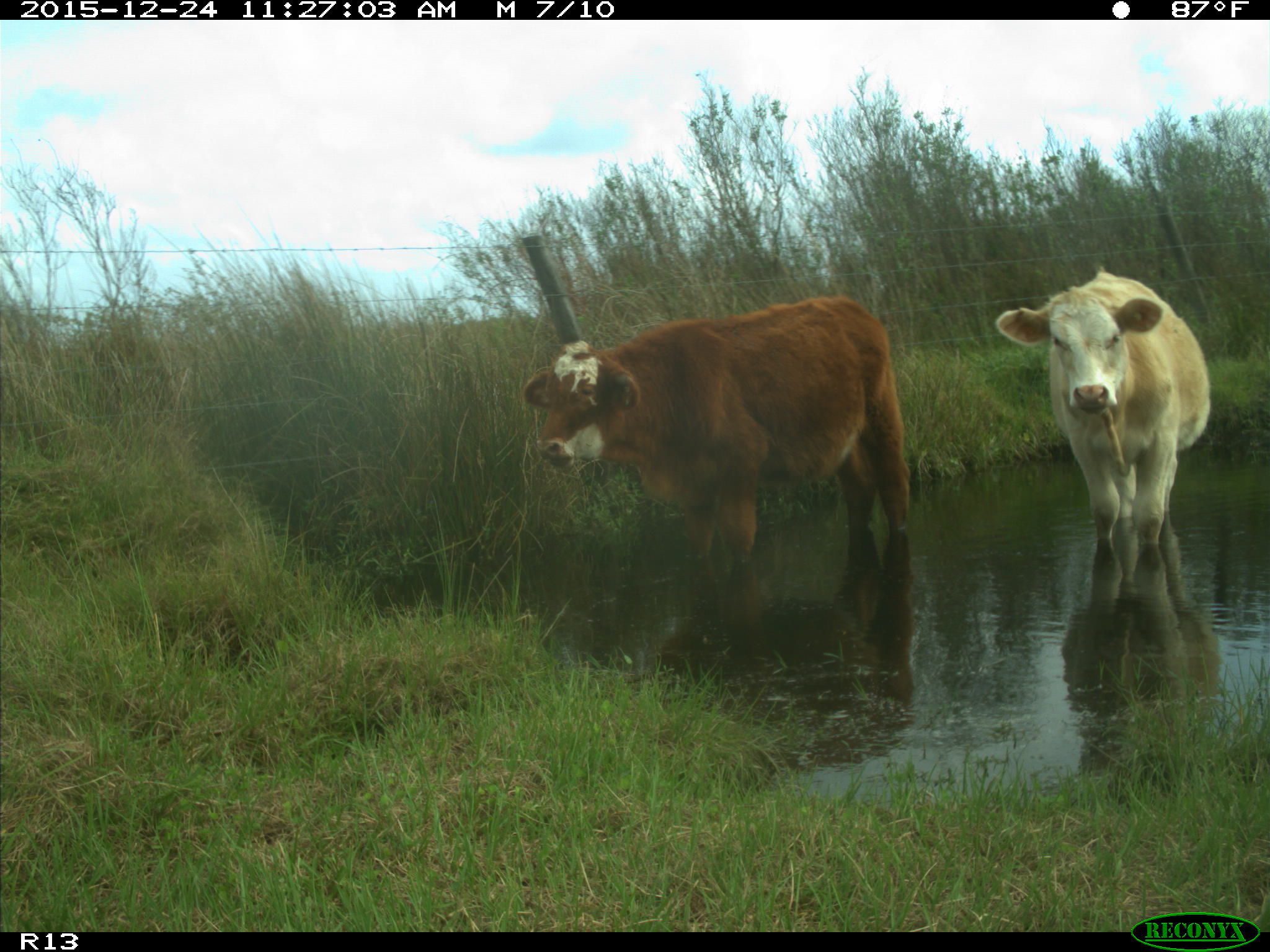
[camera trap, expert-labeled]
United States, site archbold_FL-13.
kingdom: Animalia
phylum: Chordata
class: Mammalia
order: Artiodactyla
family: Bovidae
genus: Bos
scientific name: Bos taurus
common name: domestic cow